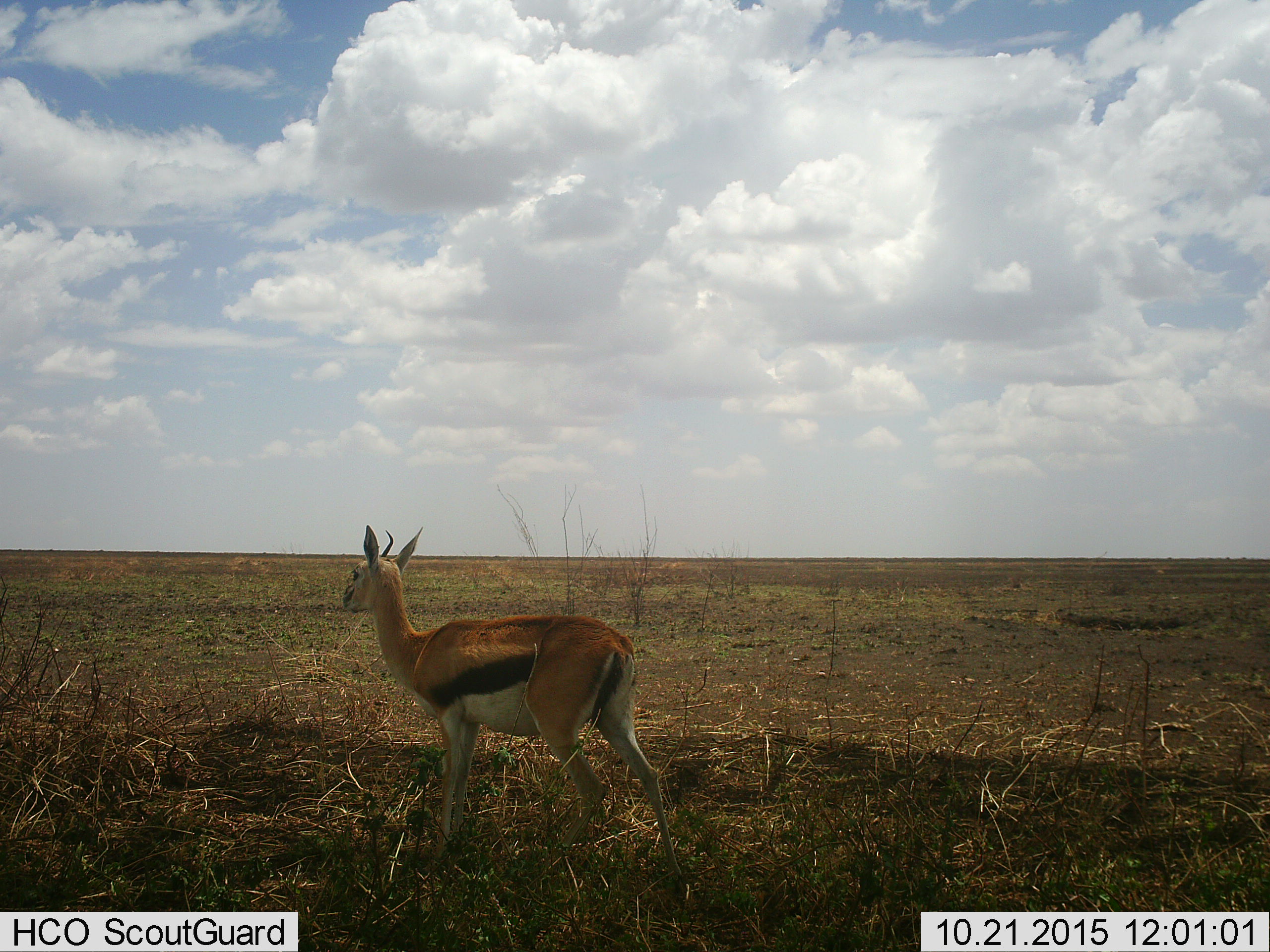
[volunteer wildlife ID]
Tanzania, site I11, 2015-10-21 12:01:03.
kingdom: Animalia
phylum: Chordata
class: Mammalia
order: Artiodactyla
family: Bovidae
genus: Eudorcas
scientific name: Eudorcas thomsonii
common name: thomson's gazelle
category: gazellethomsons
Gazellethomsons (thomson's gazelle) (Eudorcas thomsonii), count 1. Behavior (volunteer vote fractions): standing 100%, resting 12%, moving 0%, interacting 0%. Young present (vote fraction): 0%. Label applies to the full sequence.